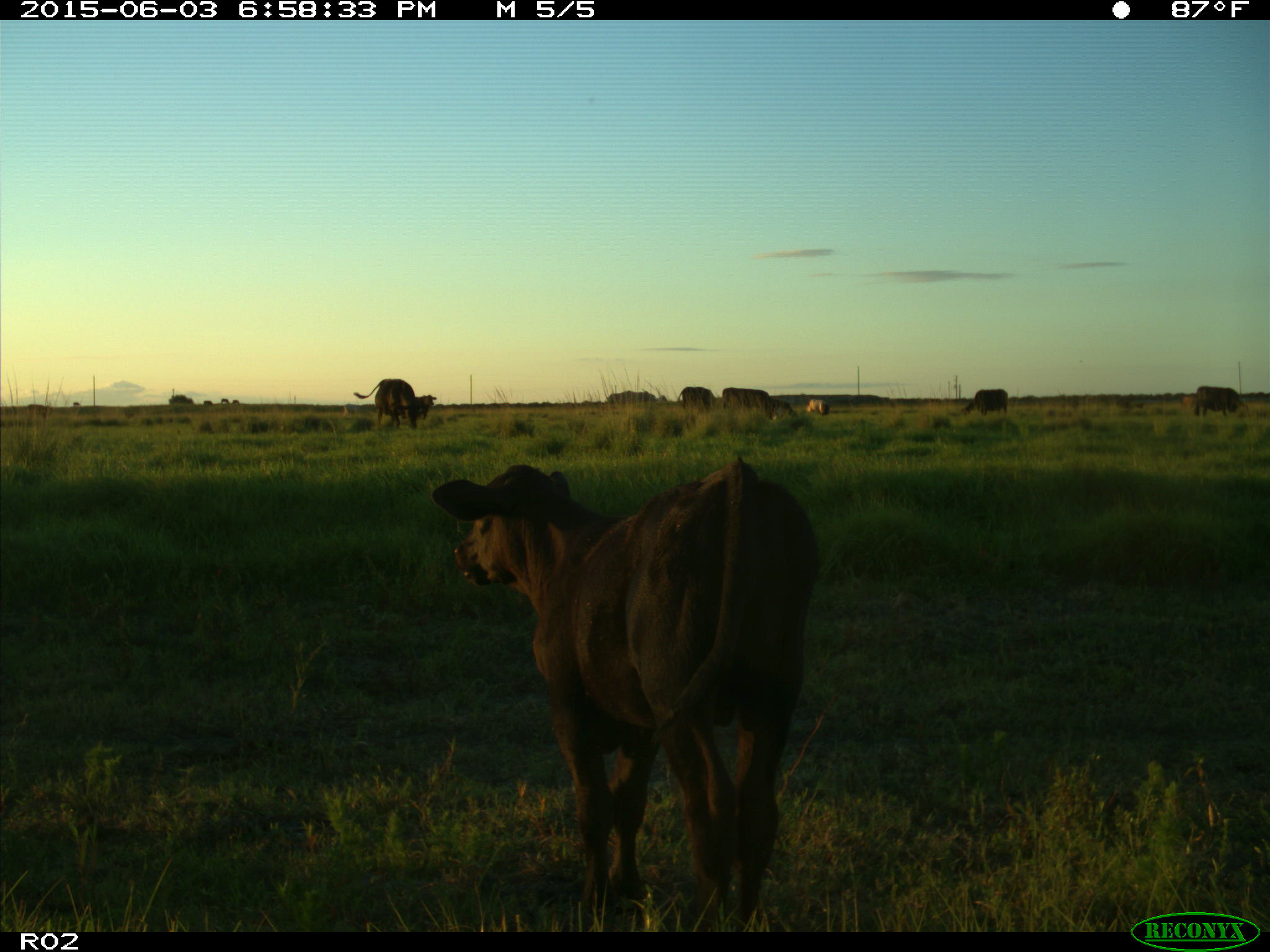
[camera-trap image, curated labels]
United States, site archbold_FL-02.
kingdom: Animalia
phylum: Chordata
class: Mammalia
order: Artiodactyla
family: Bovidae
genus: Bos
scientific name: Bos taurus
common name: domestic cow